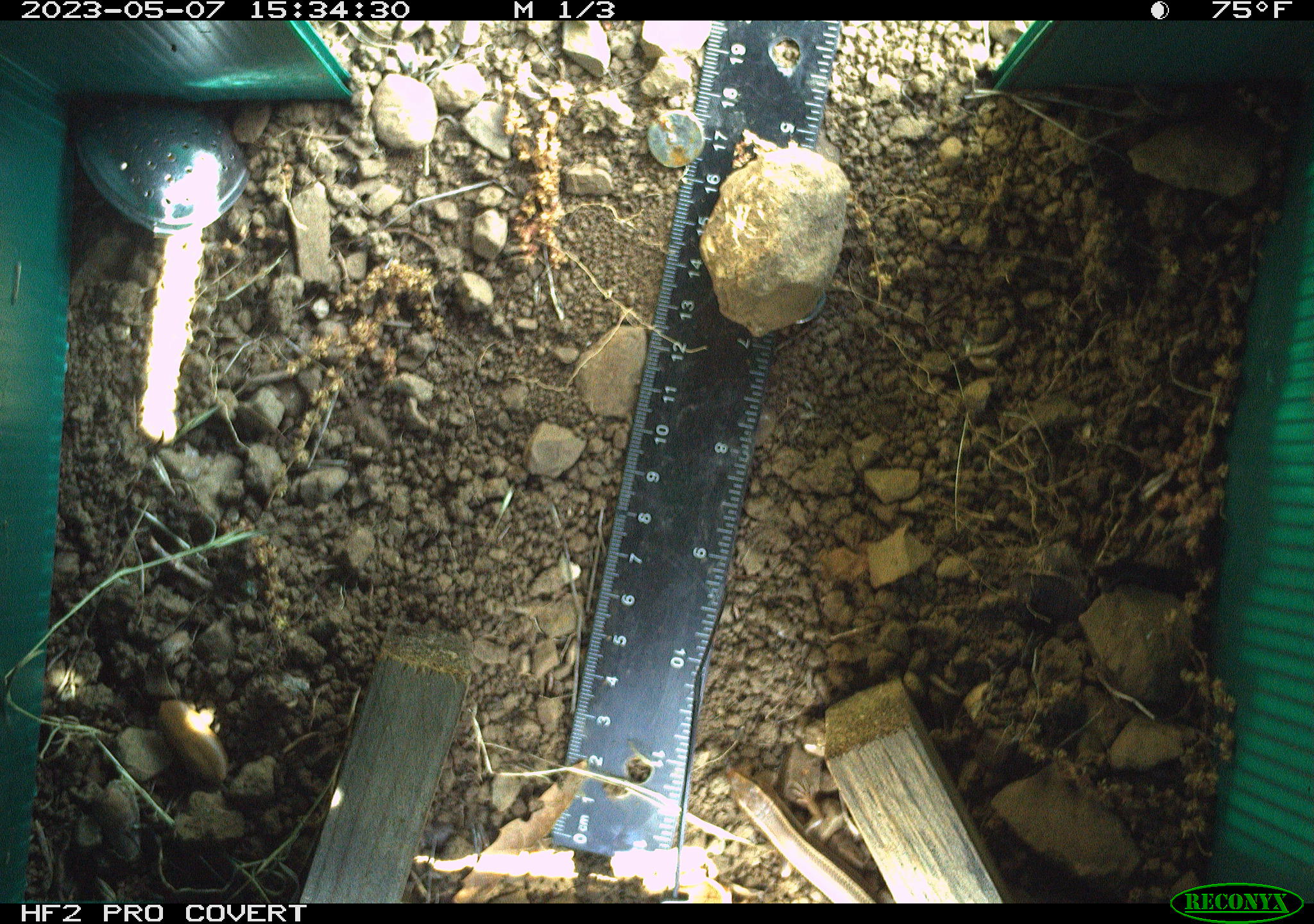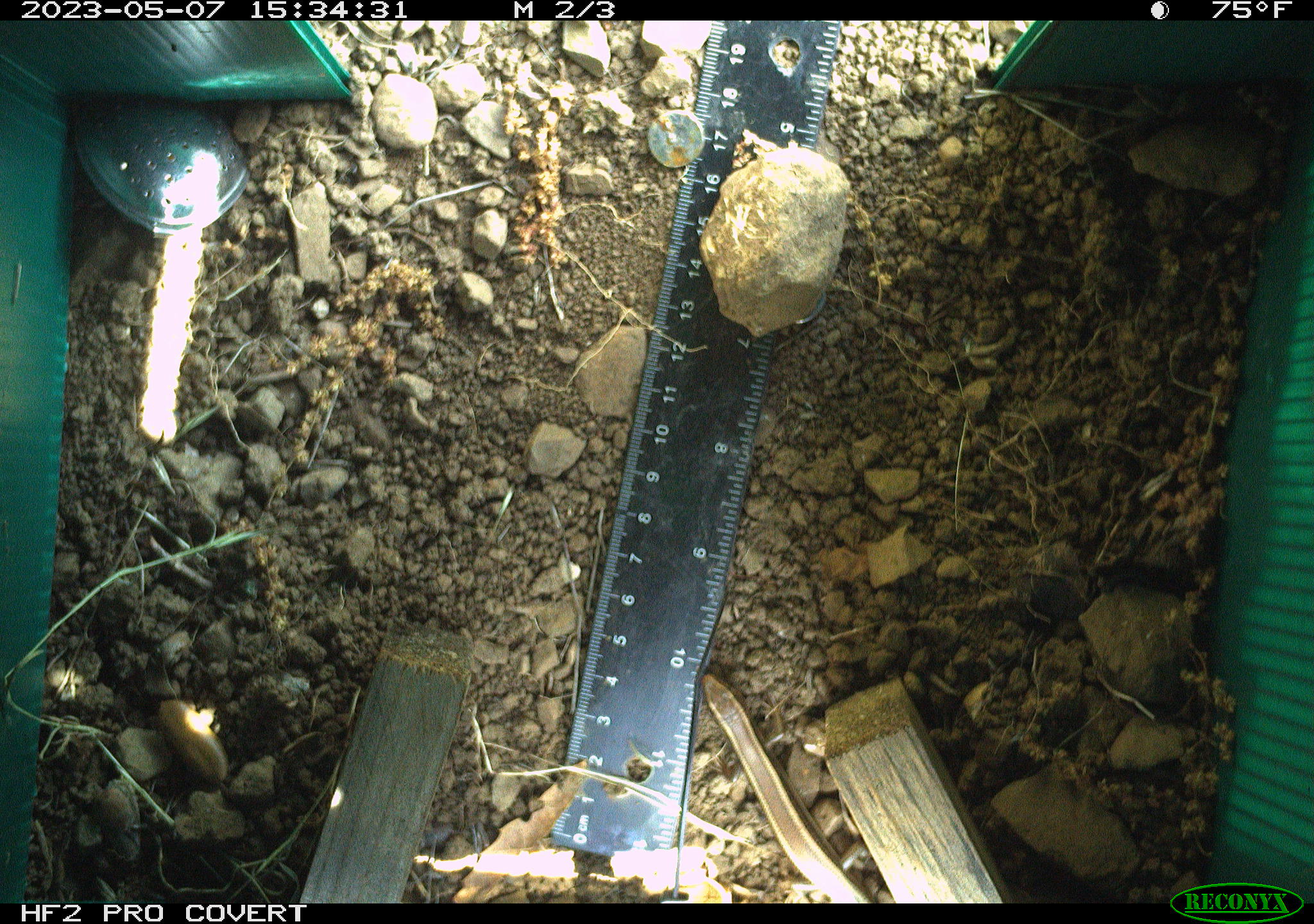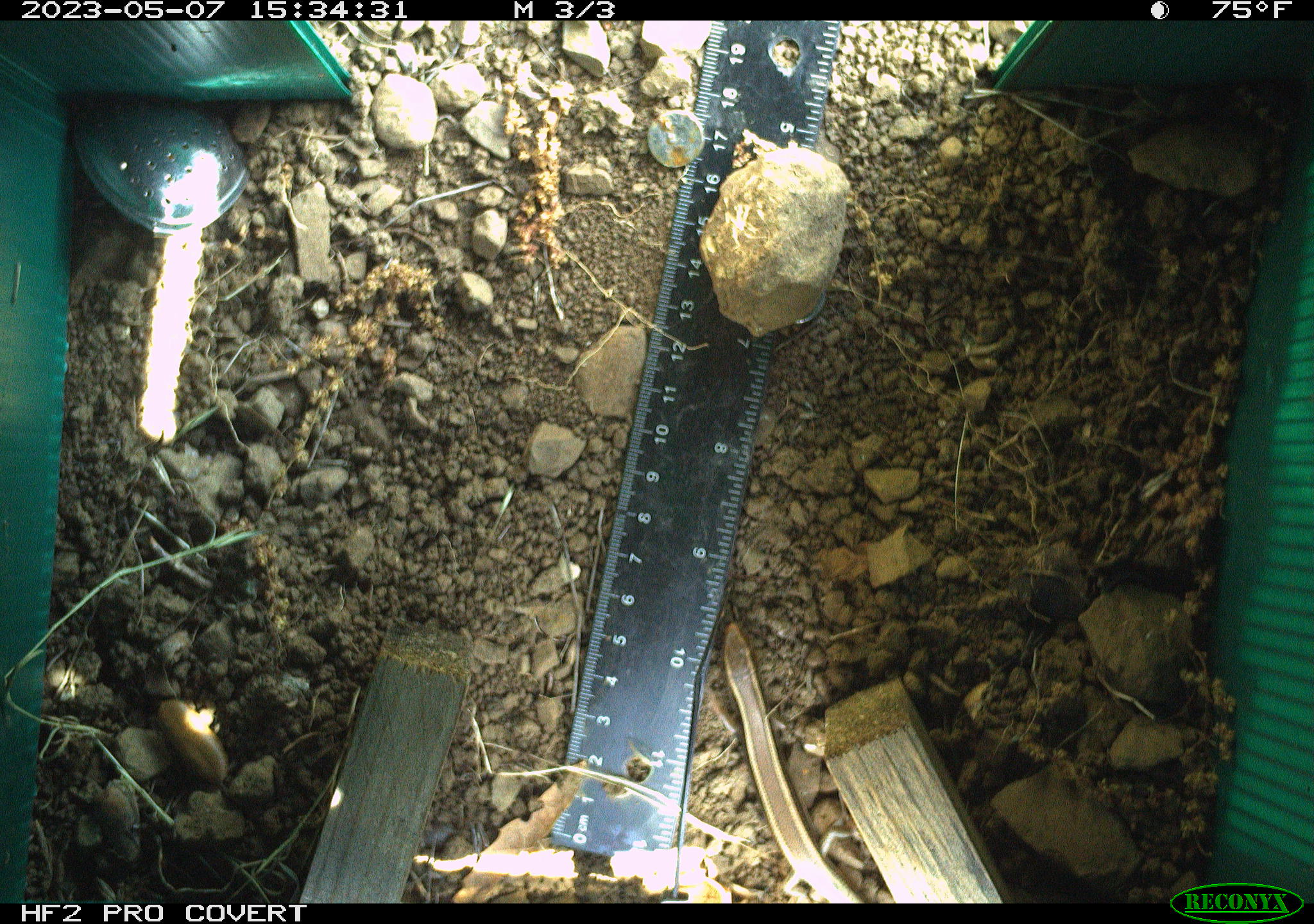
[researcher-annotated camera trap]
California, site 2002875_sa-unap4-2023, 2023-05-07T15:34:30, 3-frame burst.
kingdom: Animalia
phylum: Chordata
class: Reptilia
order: Squamata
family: Scincidae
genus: Plestiodon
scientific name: Plestiodon skiltonianus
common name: western skink